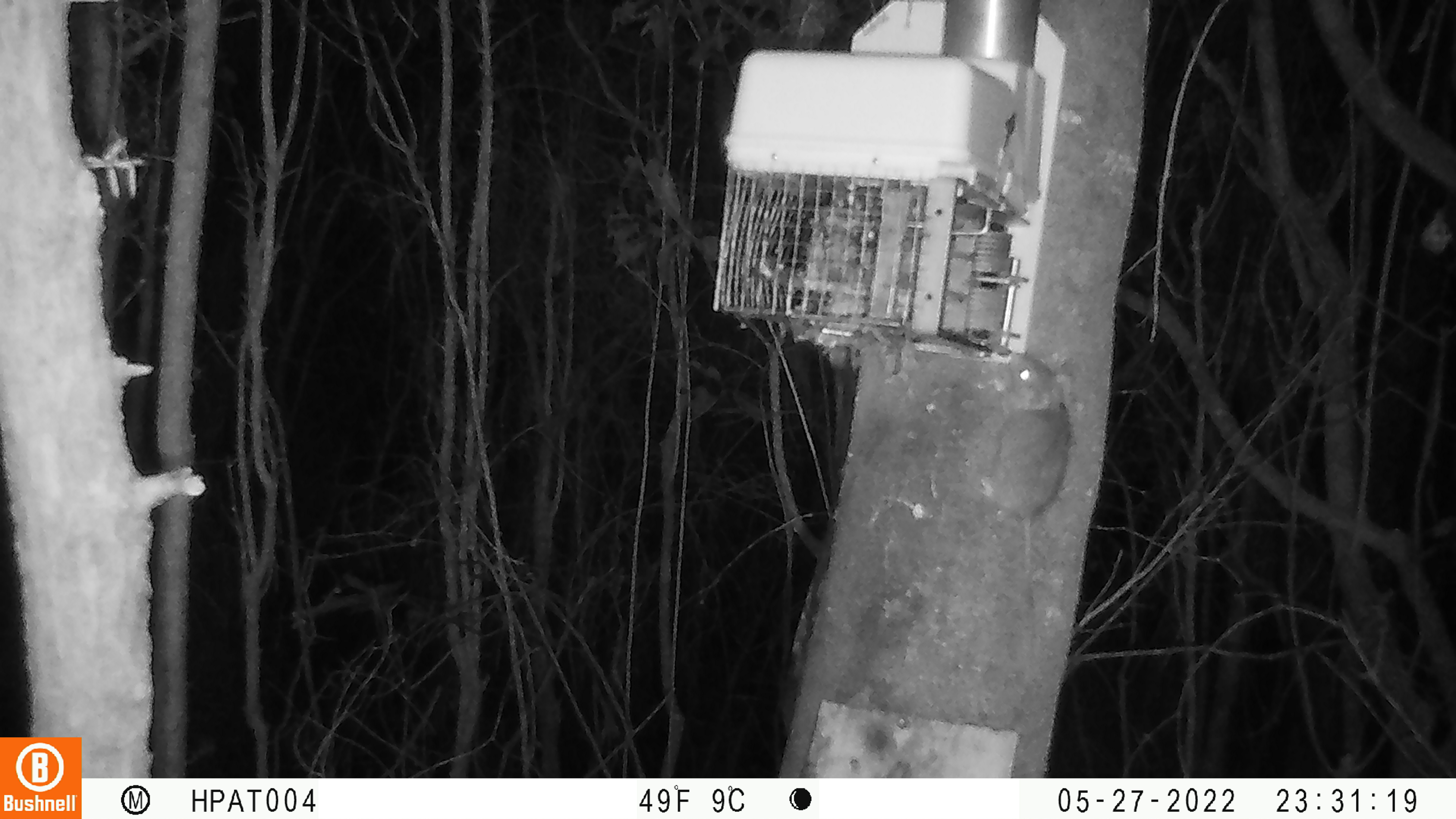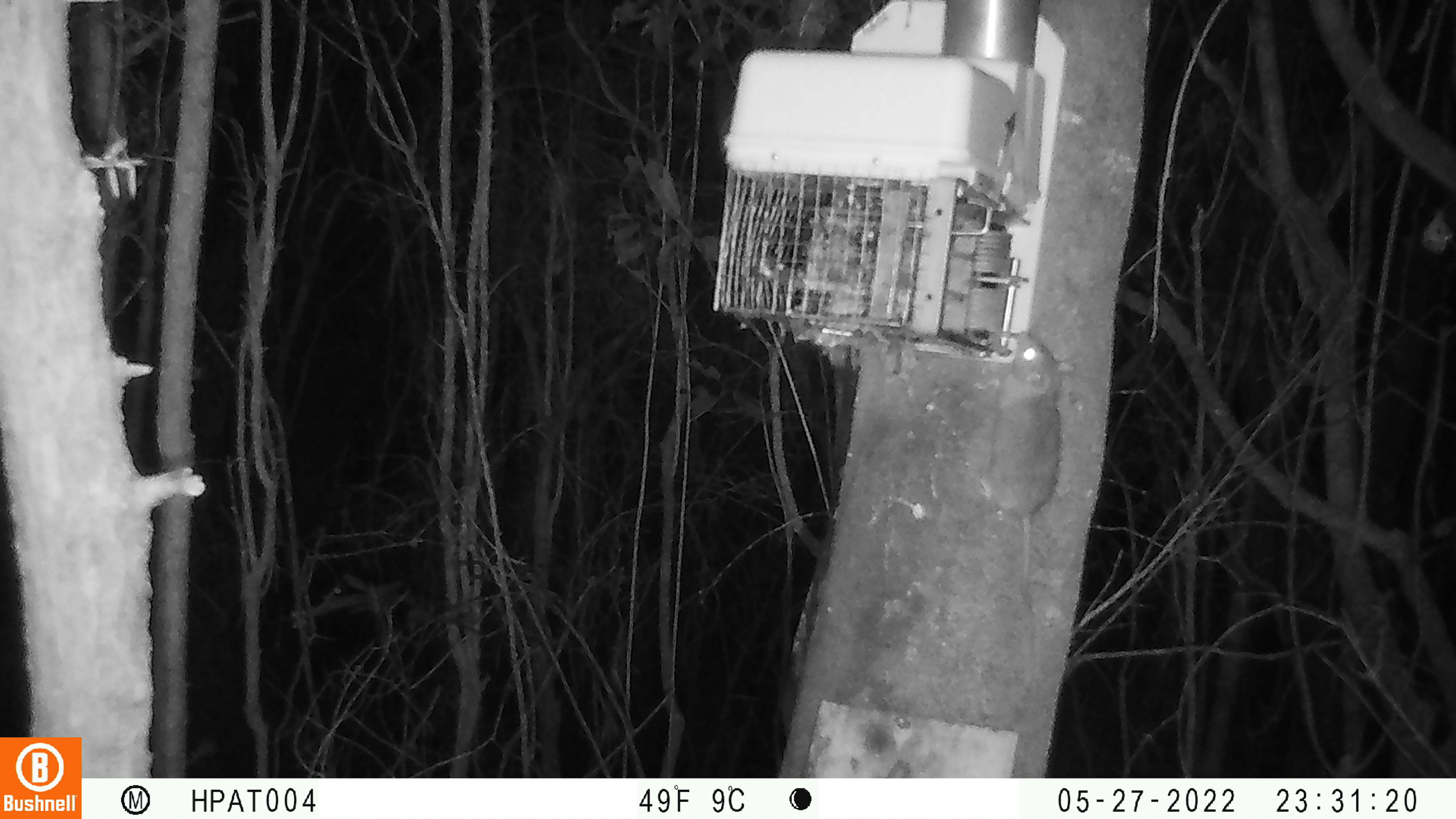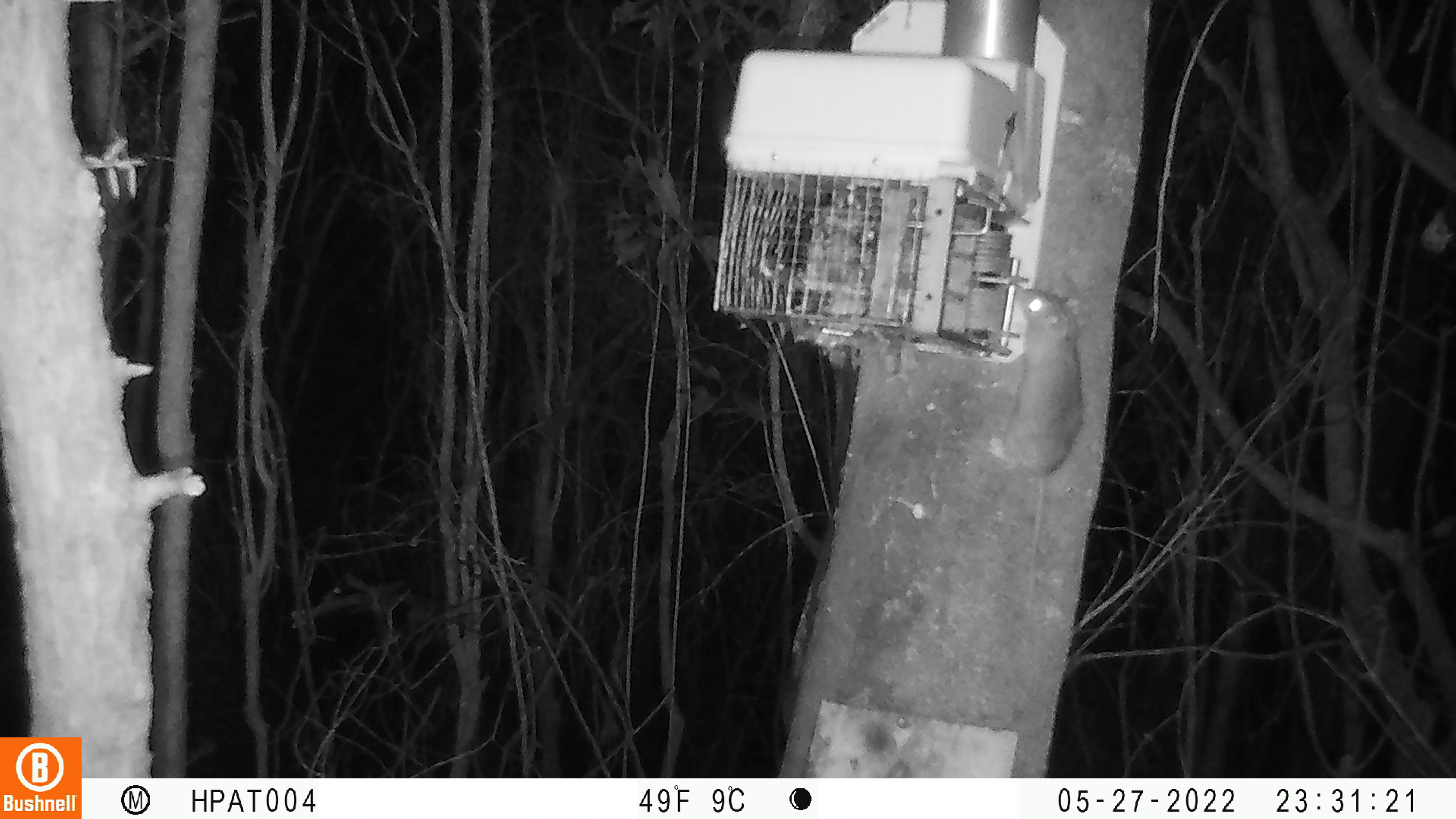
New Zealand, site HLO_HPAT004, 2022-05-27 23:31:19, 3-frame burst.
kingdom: Animalia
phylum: Chordata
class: Mammalia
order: Rodentia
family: Muridae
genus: Rattus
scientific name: Rattus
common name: rat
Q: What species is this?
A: Rat (Rattus).